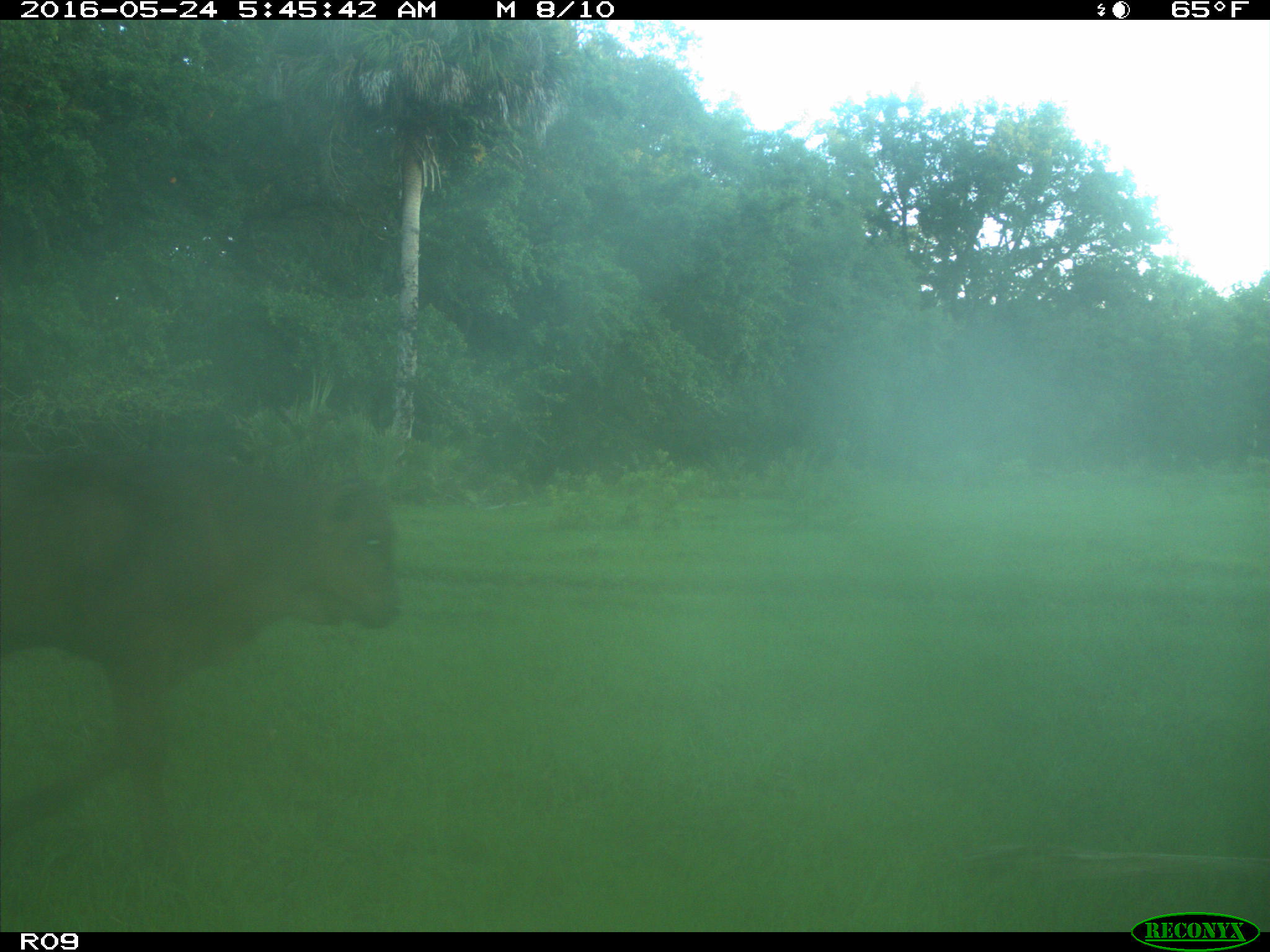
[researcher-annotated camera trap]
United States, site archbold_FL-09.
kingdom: Animalia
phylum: Chordata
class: Mammalia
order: Artiodactyla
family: Bovidae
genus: Bos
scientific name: Bos taurus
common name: domestic cow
Bos taurus (domestic cow).